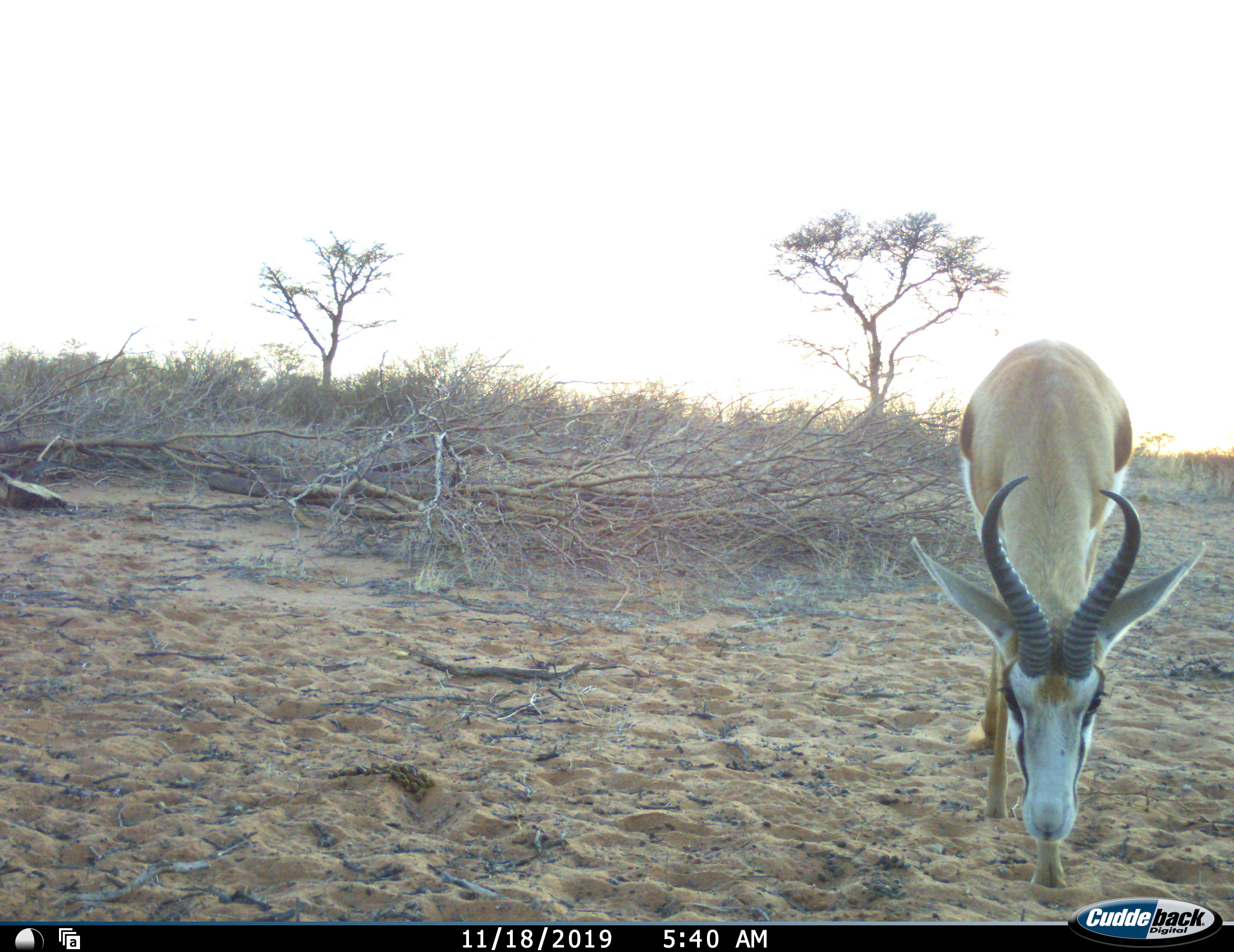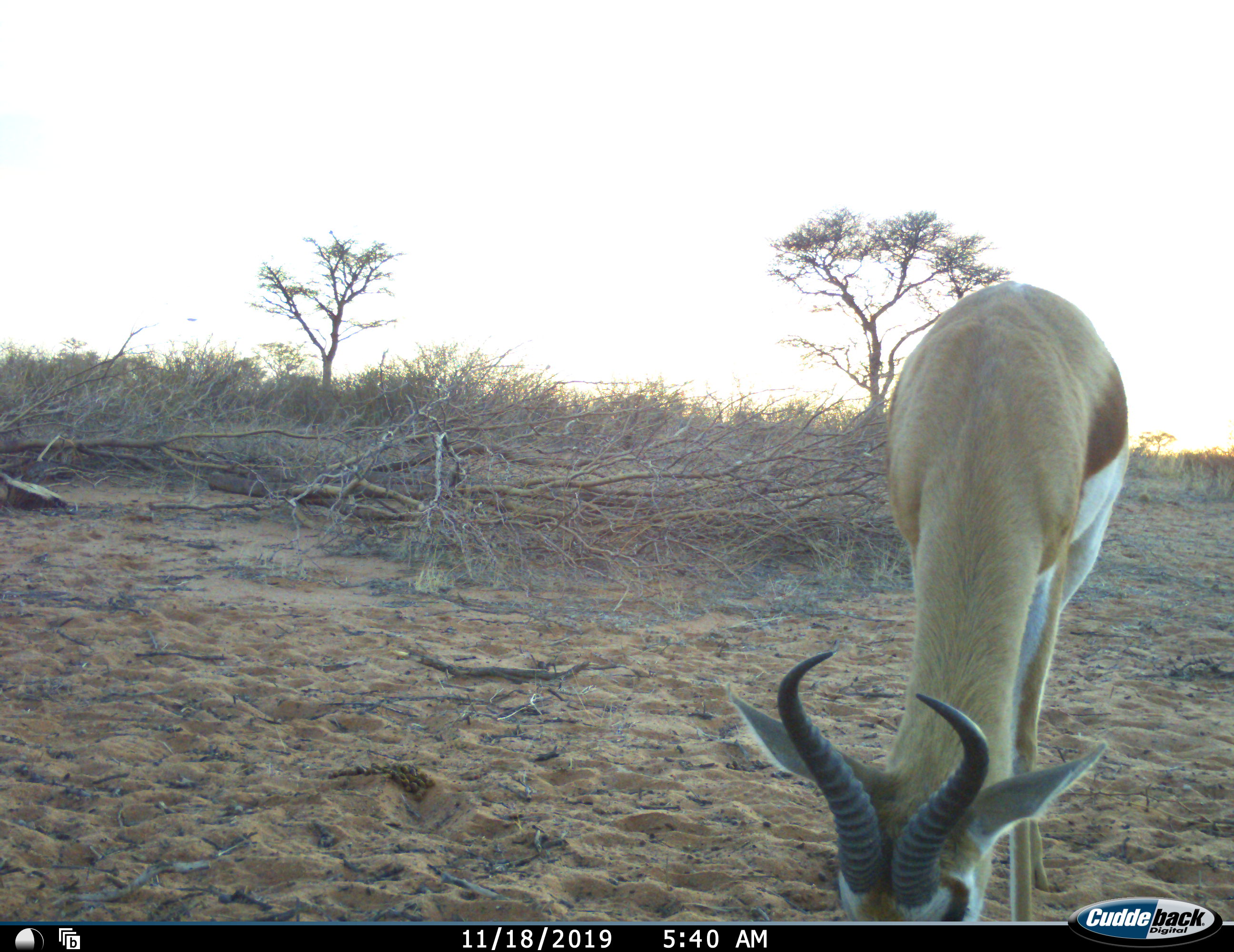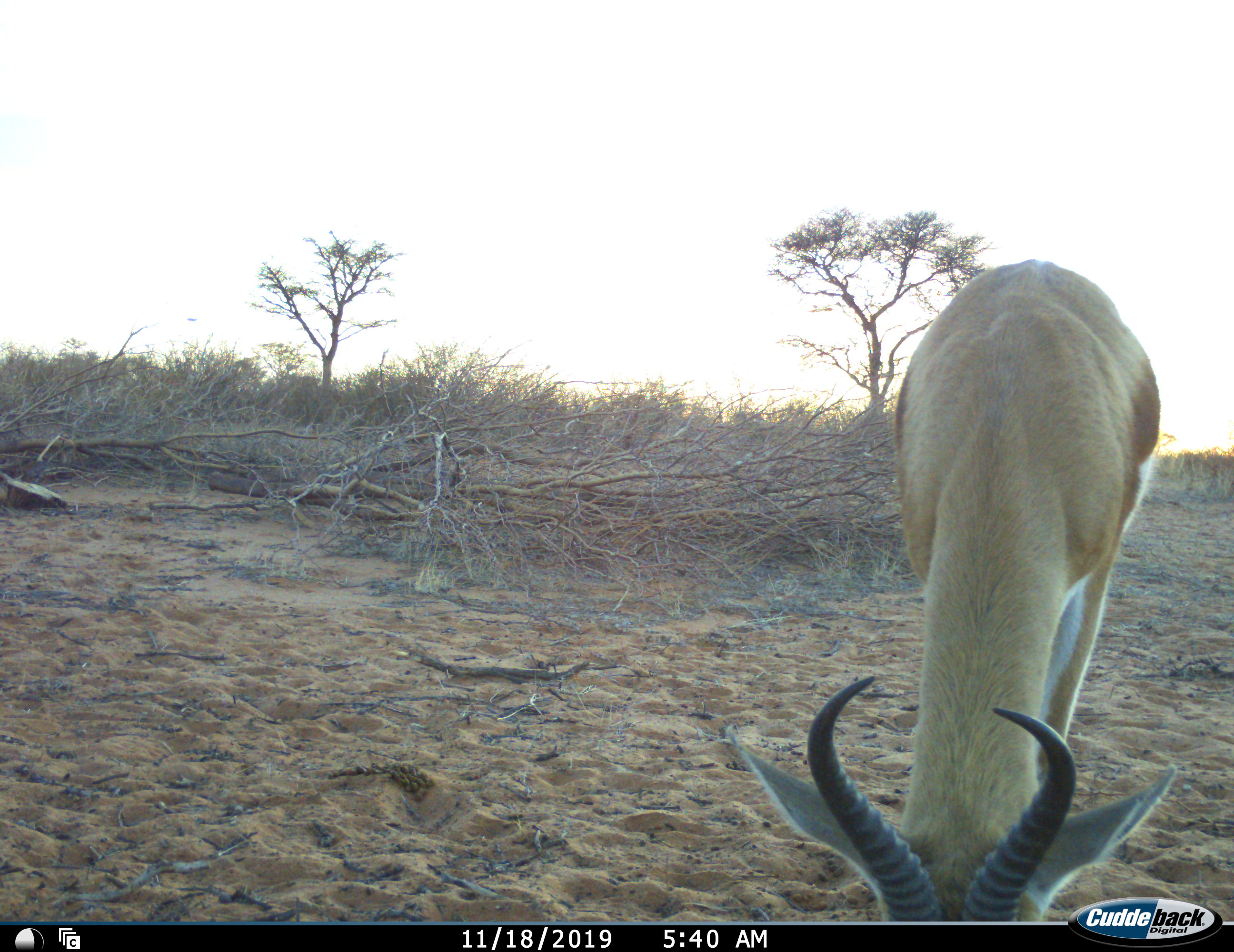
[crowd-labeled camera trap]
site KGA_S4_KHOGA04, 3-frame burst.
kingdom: Animalia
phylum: Chordata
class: Mammalia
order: Artiodactyla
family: Bovidae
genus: Antidorcas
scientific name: Antidorcas marsupialis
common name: springbok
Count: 1.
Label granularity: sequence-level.